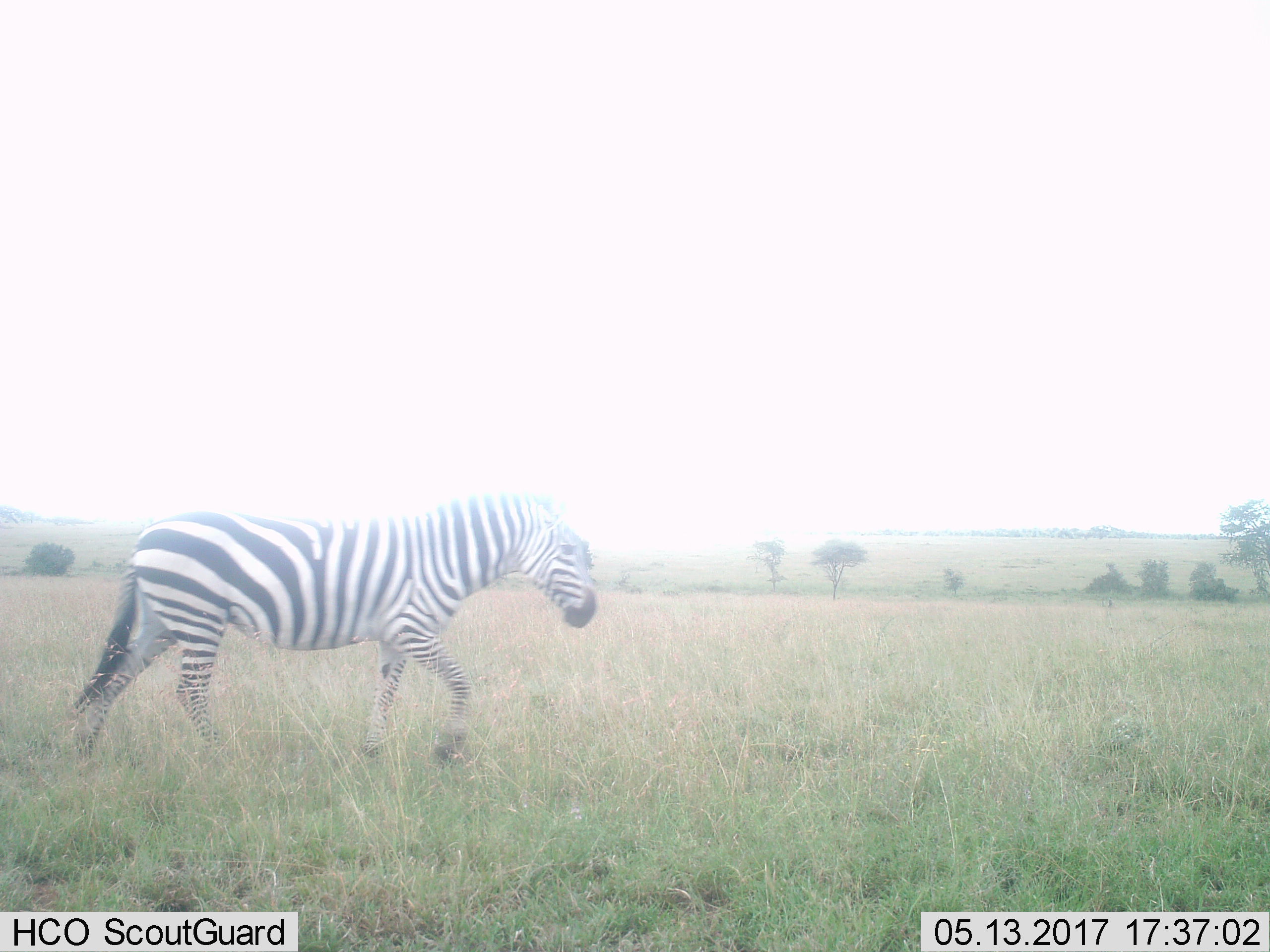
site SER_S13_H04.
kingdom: Animalia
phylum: Chordata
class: Mammalia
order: Perissodactyla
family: Equidae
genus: Equus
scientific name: Equus quagga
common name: plains zebra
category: zebraplains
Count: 1.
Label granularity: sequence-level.